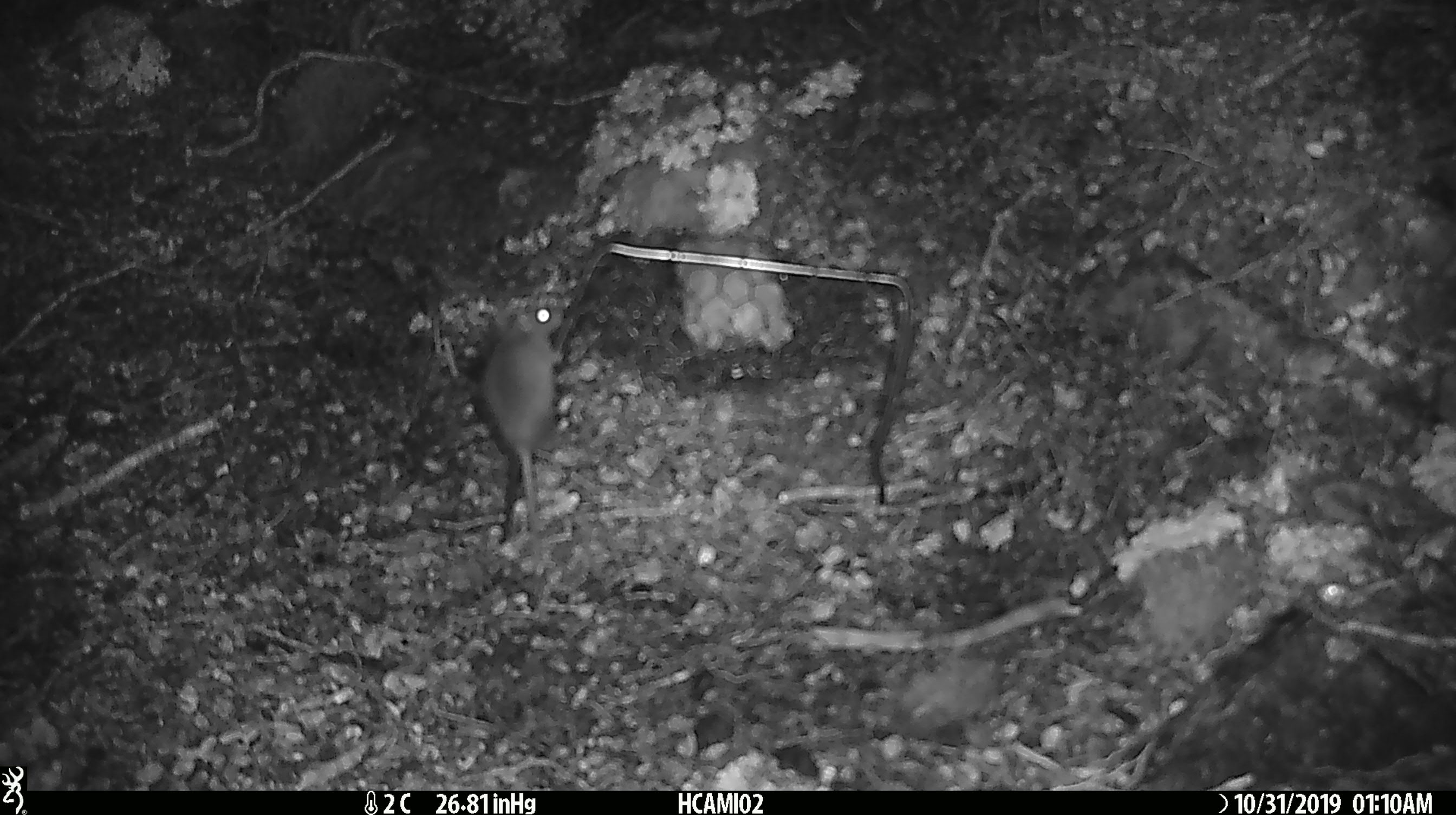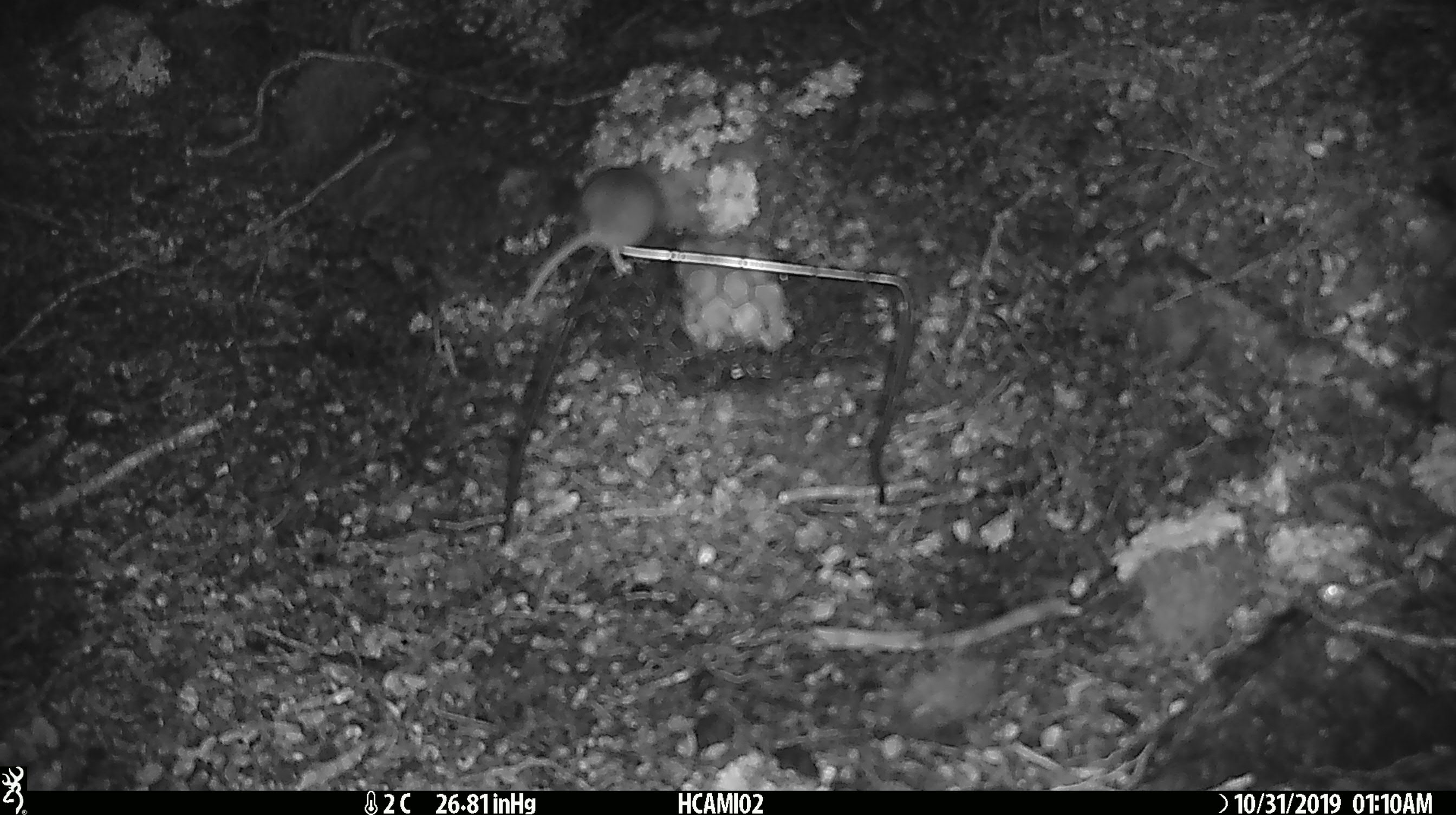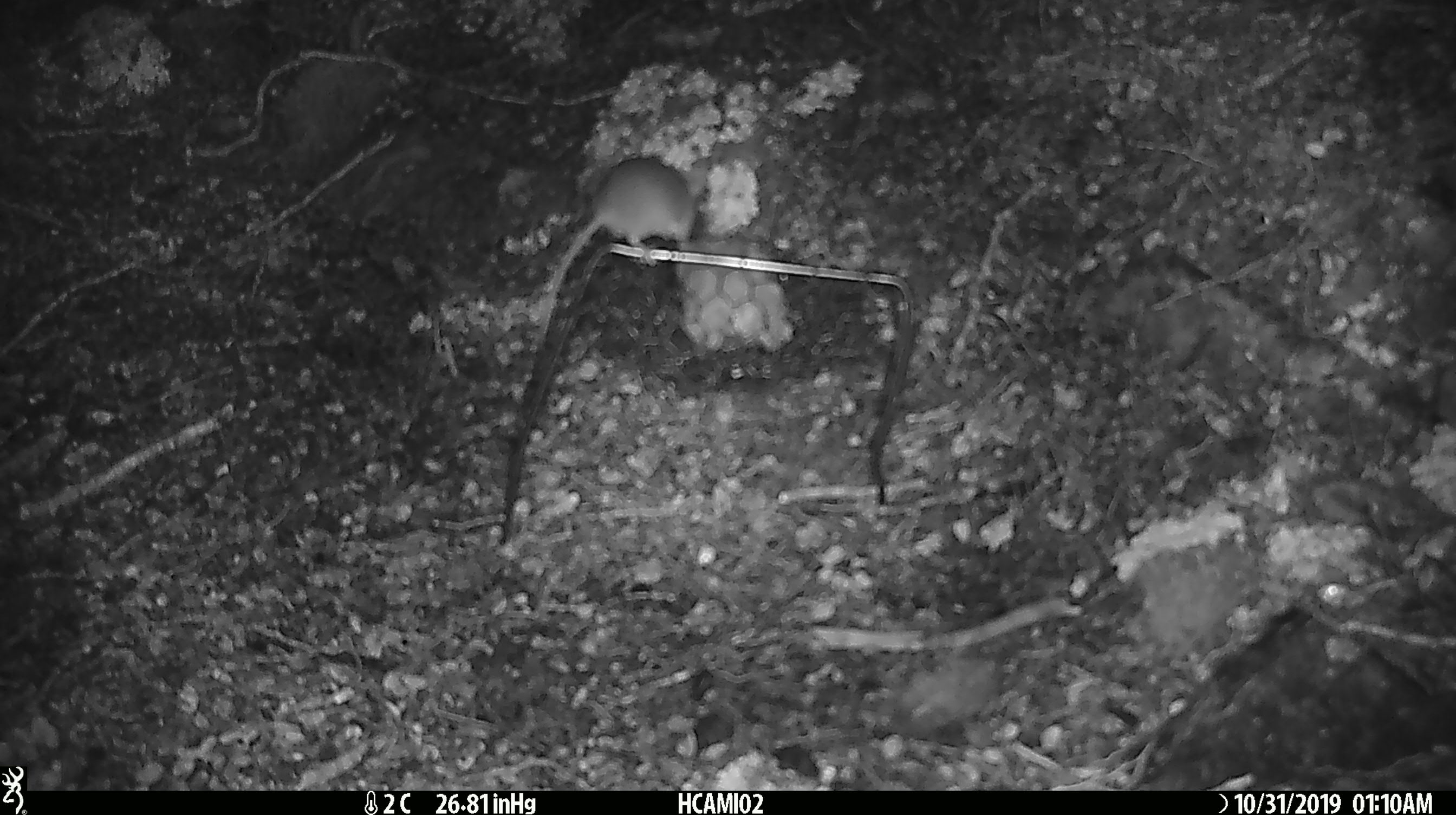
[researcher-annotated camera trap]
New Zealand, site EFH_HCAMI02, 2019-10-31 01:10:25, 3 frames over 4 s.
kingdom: Animalia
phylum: Chordata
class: Mammalia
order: Rodentia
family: Muridae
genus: Mus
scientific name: Mus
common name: mouse